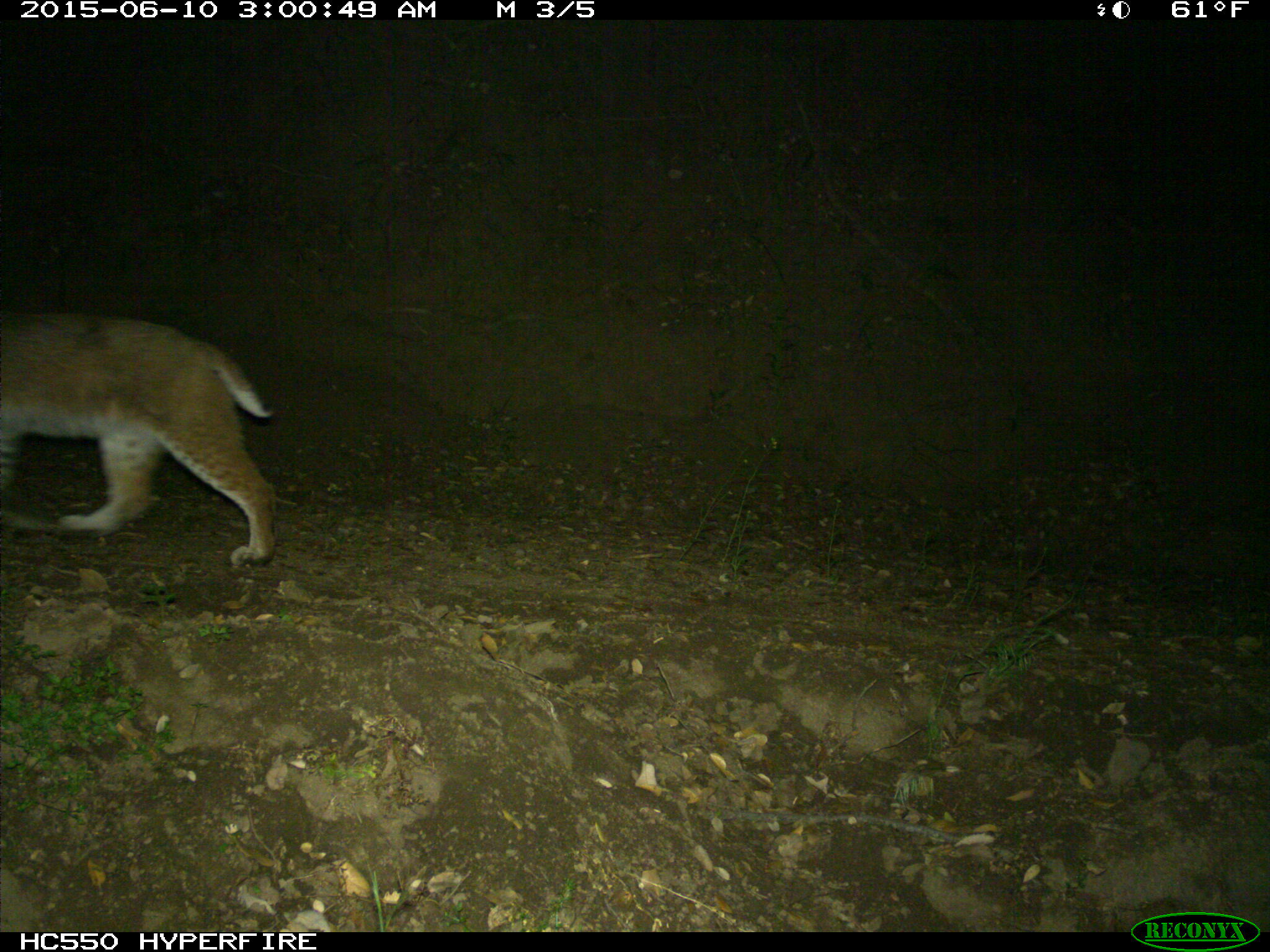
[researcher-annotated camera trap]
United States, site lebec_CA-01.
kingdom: Animalia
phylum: Chordata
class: Mammalia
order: Carnivora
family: Felidae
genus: Lynx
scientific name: Lynx rufus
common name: bobcat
Lynx rufus (bobcat).